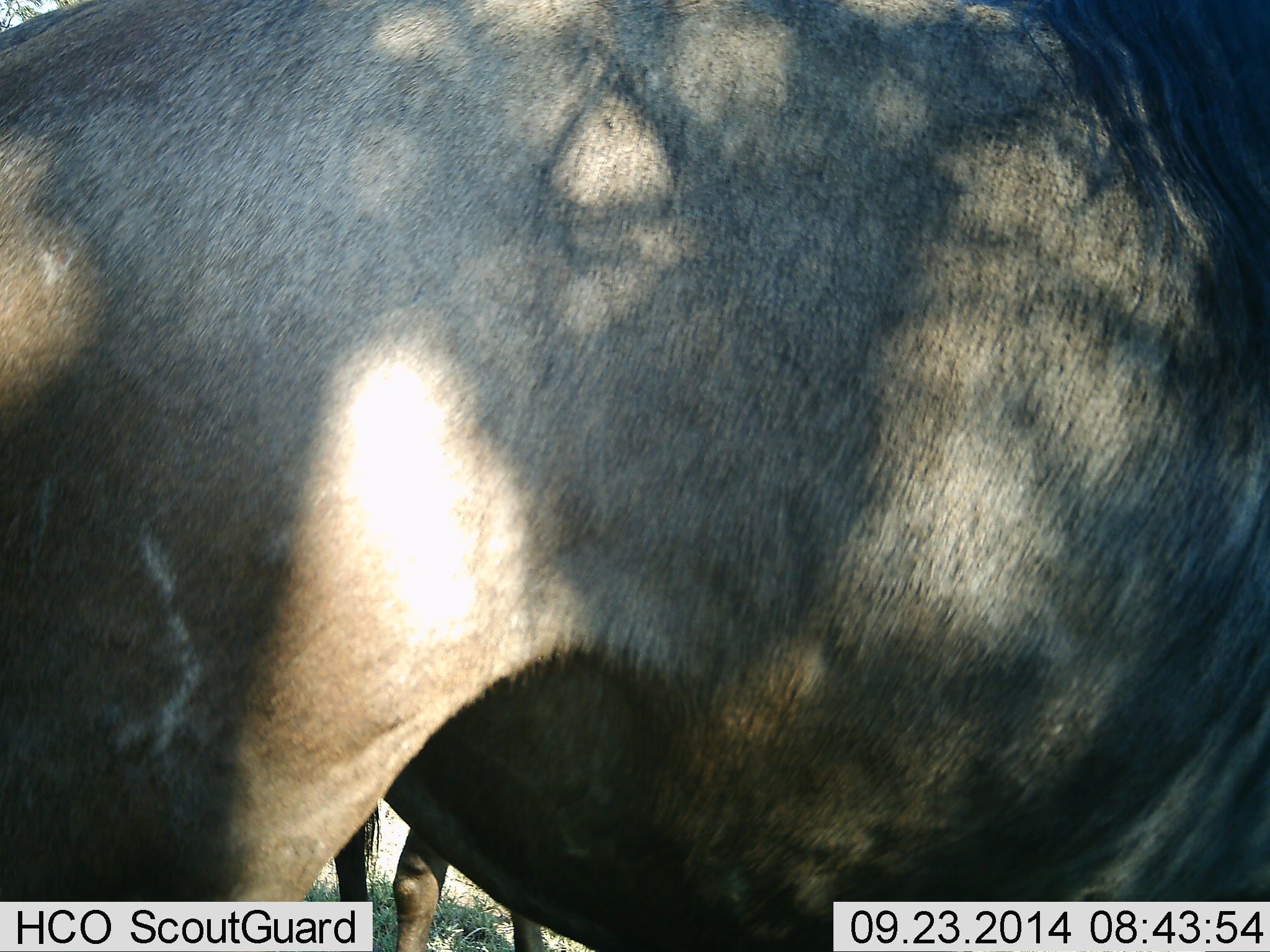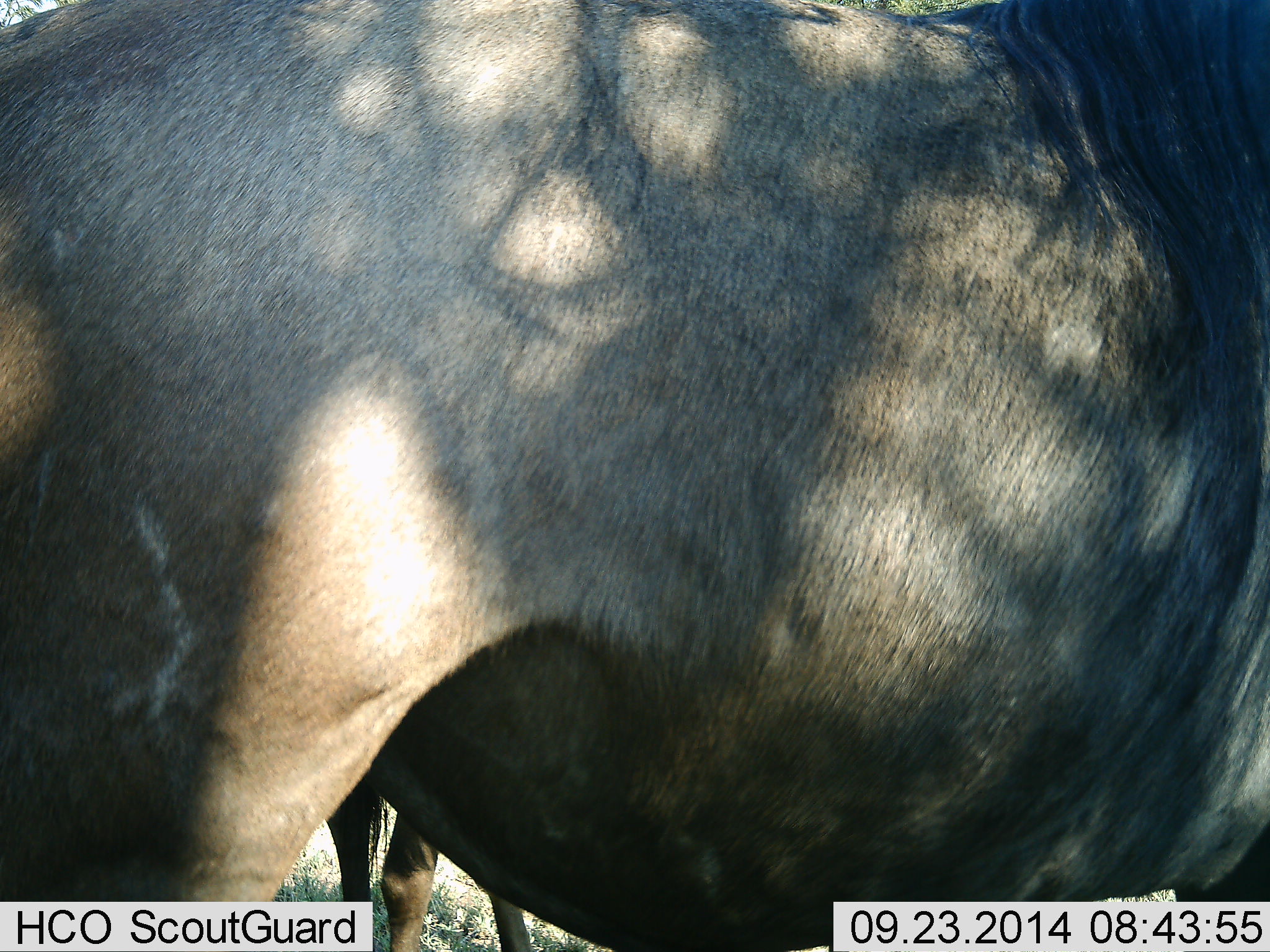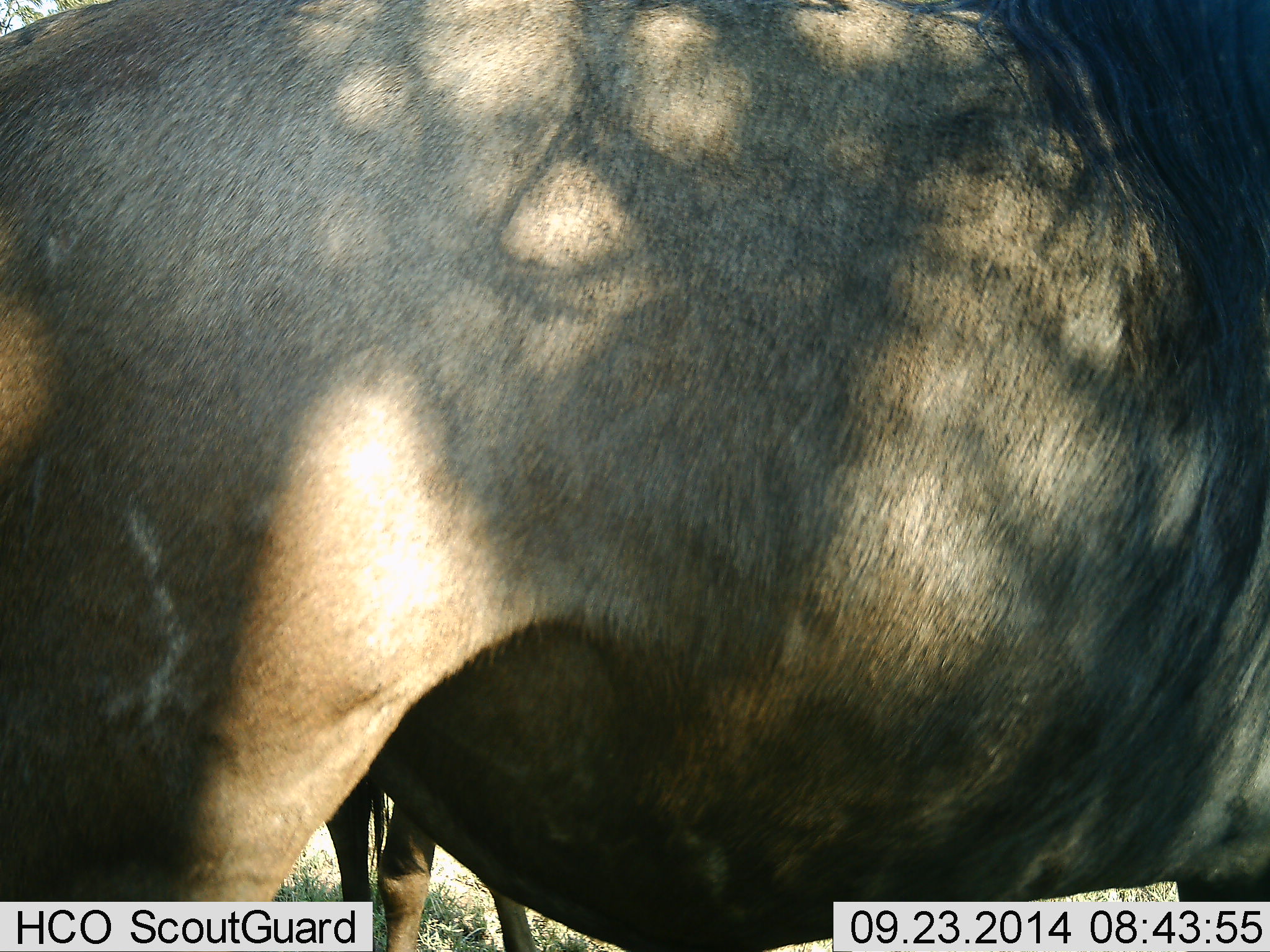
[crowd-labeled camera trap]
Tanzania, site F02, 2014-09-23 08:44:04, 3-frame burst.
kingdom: Animalia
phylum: Chordata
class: Mammalia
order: Artiodactyla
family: Bovidae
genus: Connochaetes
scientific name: Connochaetes taurinus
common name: blue wildebeest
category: wildebeest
Wildebeest (blue wildebeest) (Connochaetes taurinus), count 2. Behavior (volunteer vote fractions): standing 90%, resting 0%, moving 10%, interacting 0%. Young present (vote fraction): 0%. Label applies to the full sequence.